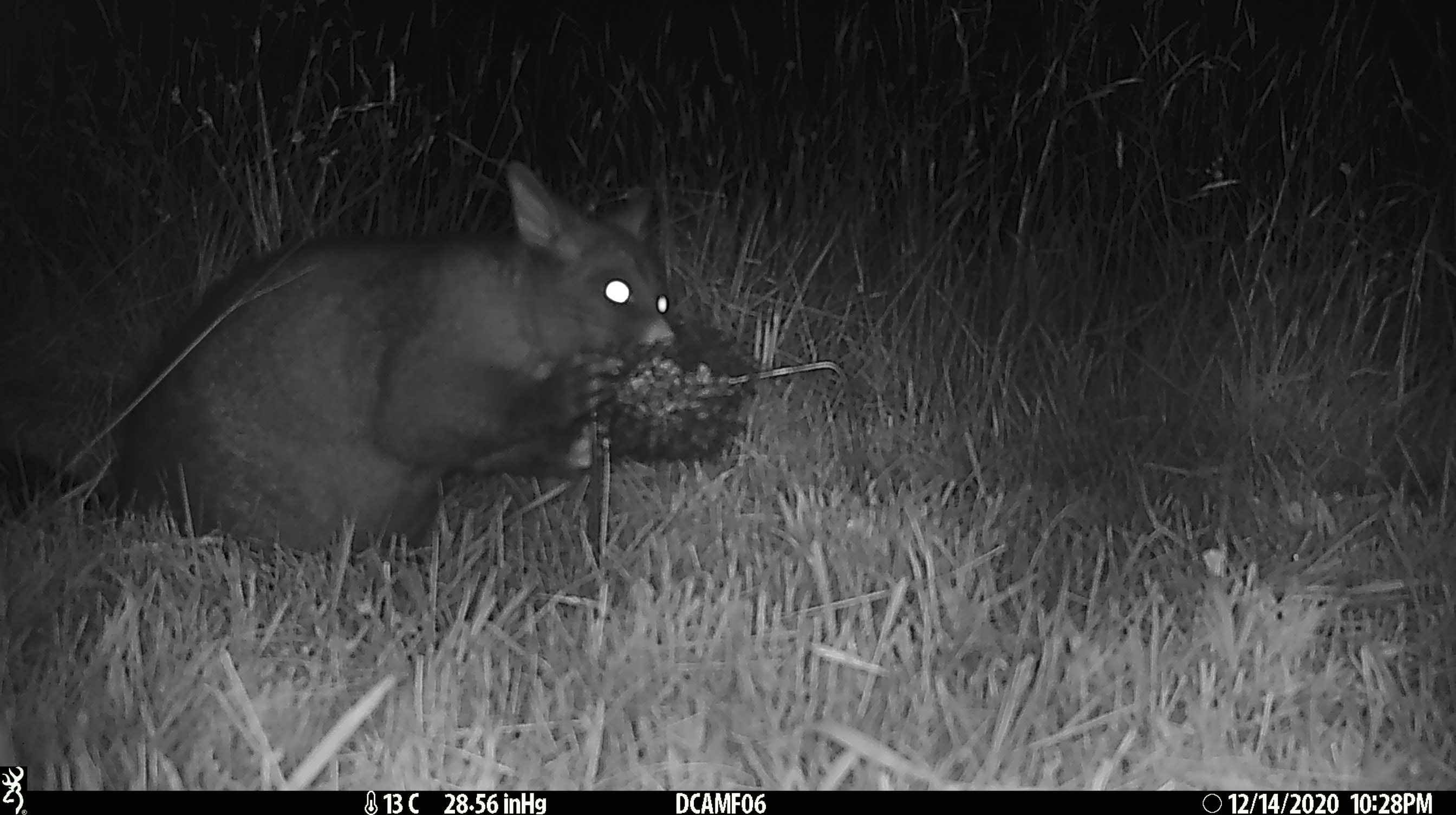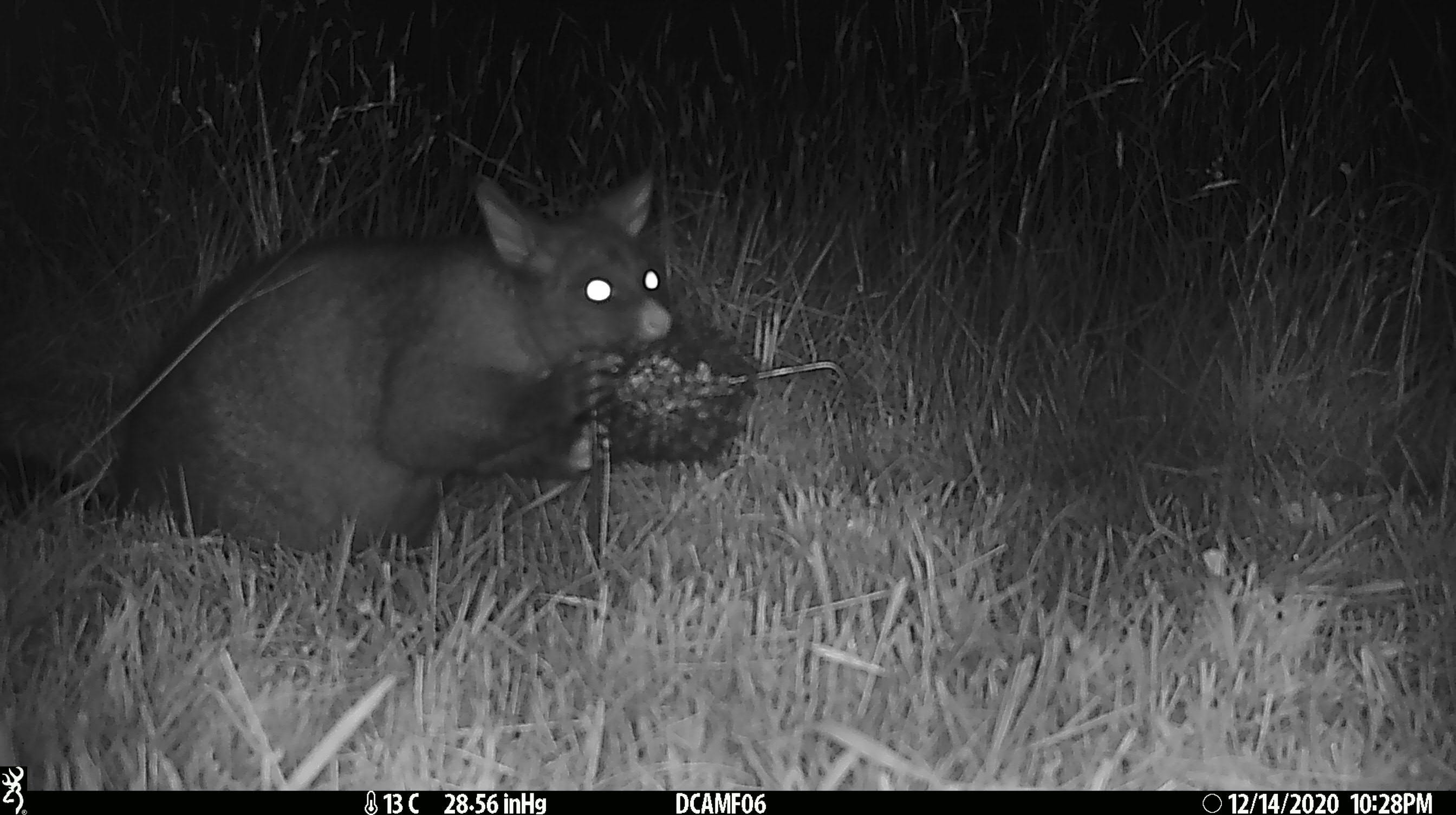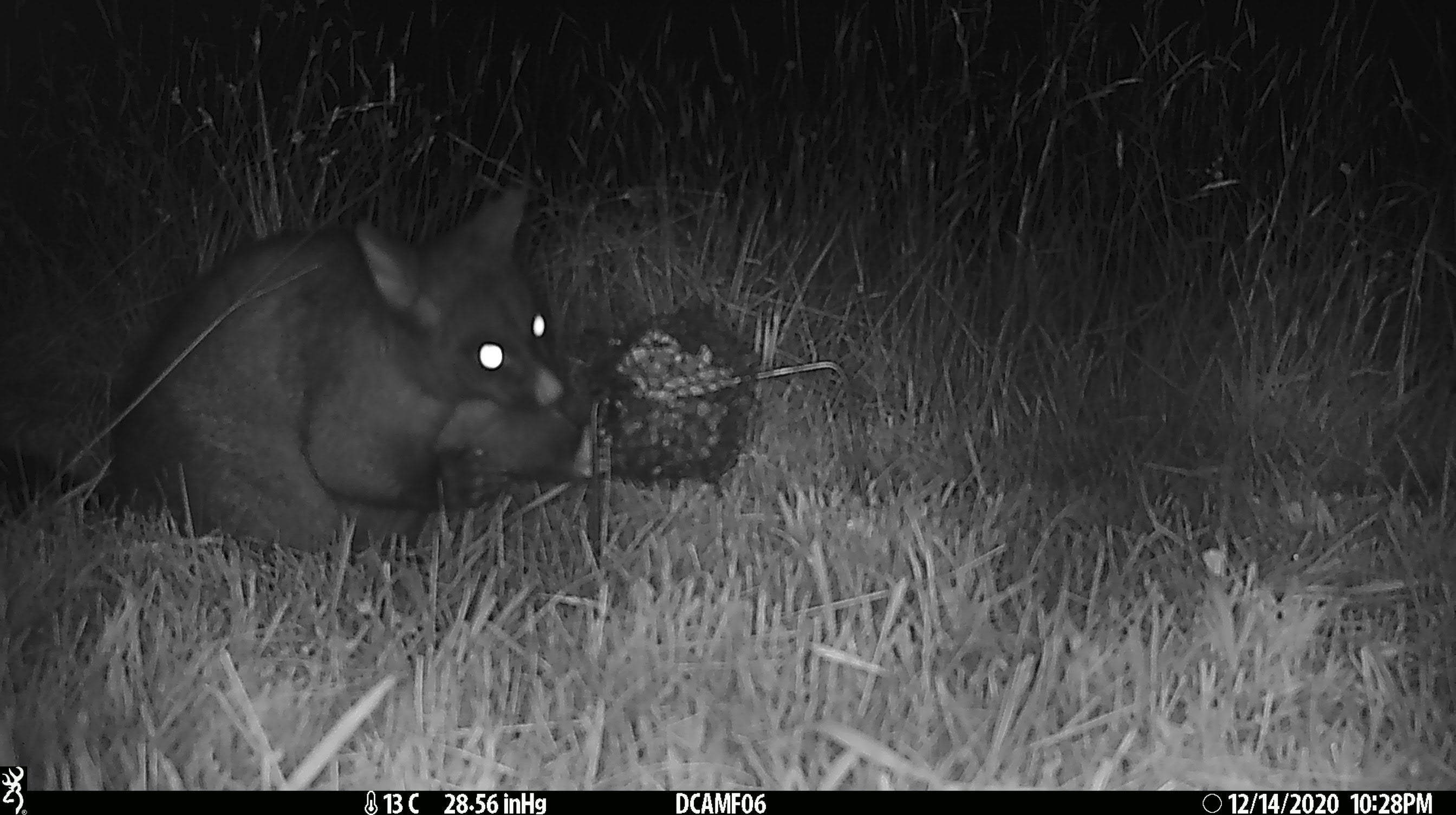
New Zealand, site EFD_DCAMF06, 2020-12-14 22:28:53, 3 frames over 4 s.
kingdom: Animalia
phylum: Chordata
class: Mammalia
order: Diprotodontia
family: Phalangeridae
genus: Trichosurus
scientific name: Trichosurus vulpecula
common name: common brushtail possum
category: possum